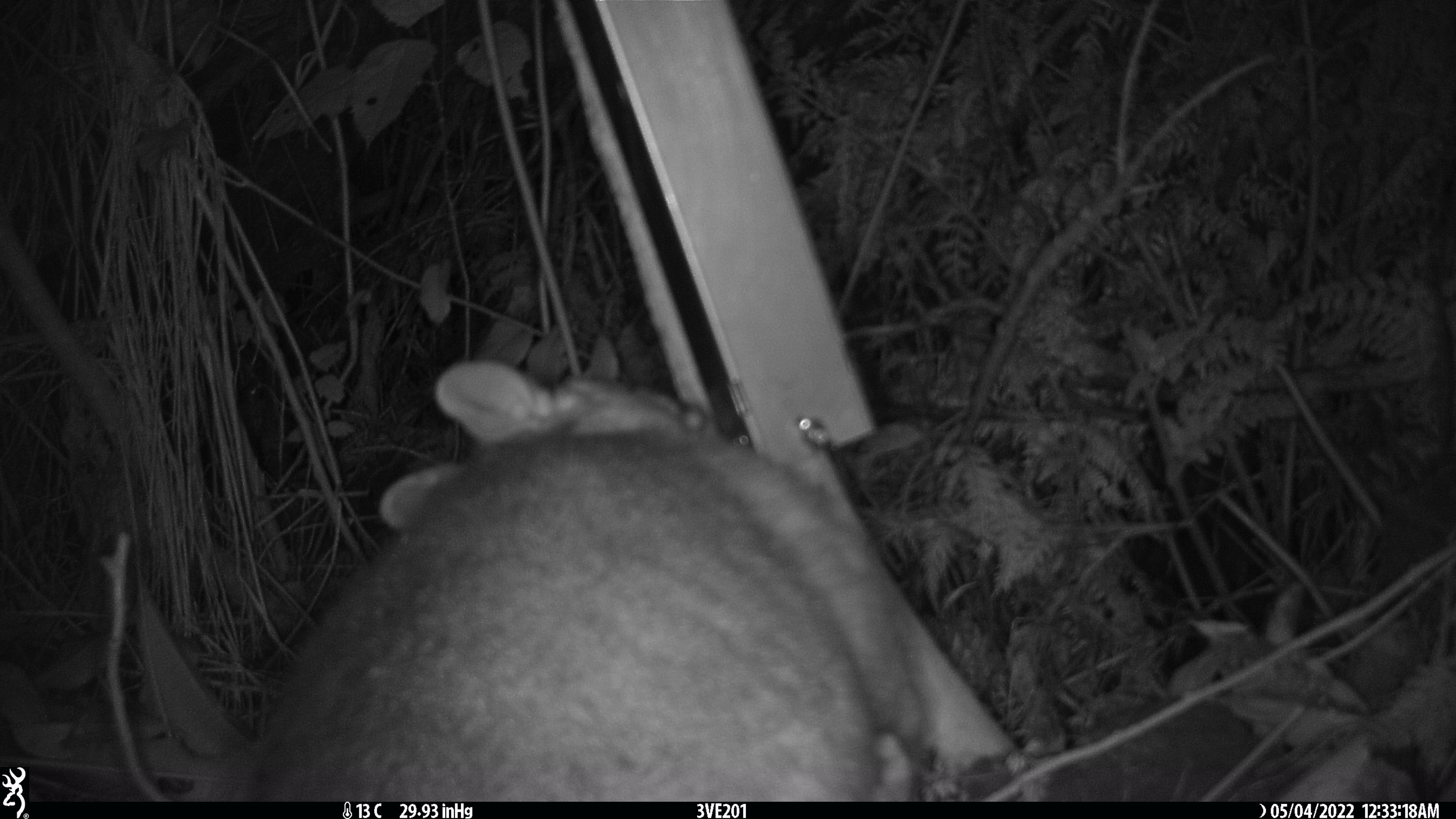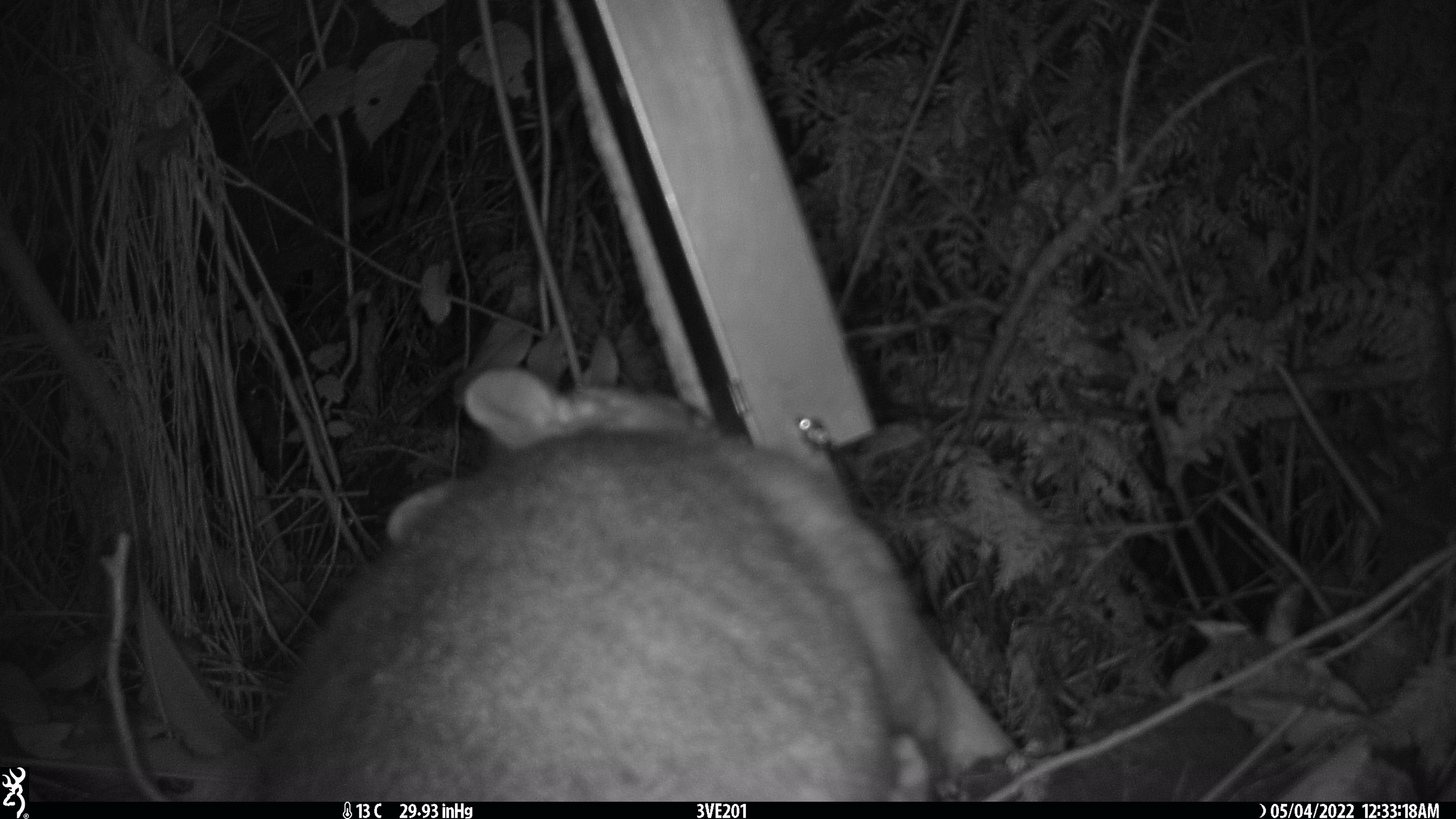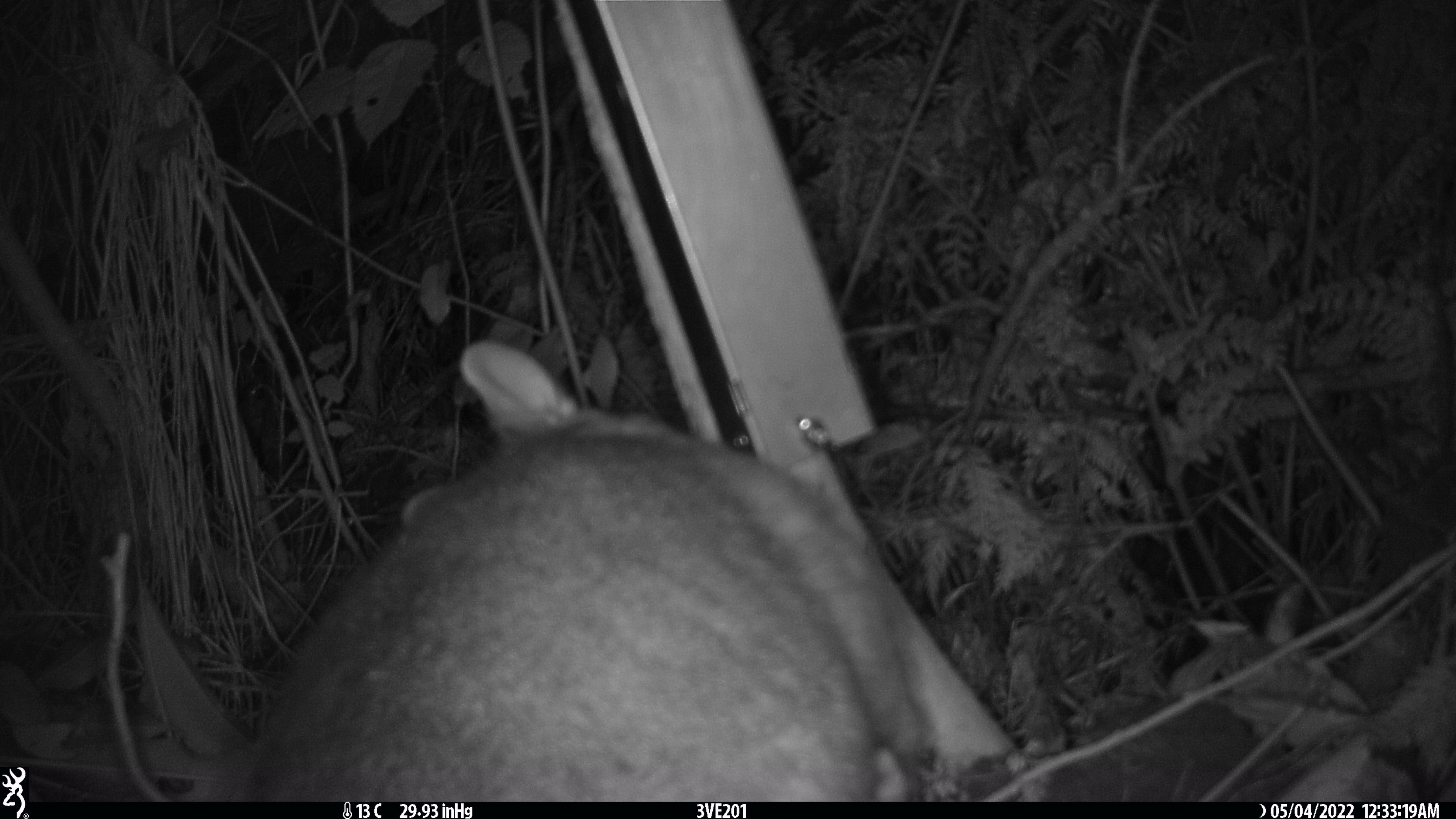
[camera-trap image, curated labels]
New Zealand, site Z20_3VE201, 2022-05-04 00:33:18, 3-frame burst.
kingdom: Animalia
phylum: Chordata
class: Mammalia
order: Diprotodontia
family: Phalangeridae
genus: Trichosurus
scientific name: Trichosurus vulpecula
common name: common brushtail possum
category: possum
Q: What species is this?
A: Possum (common brushtail possum) (Trichosurus vulpecula).